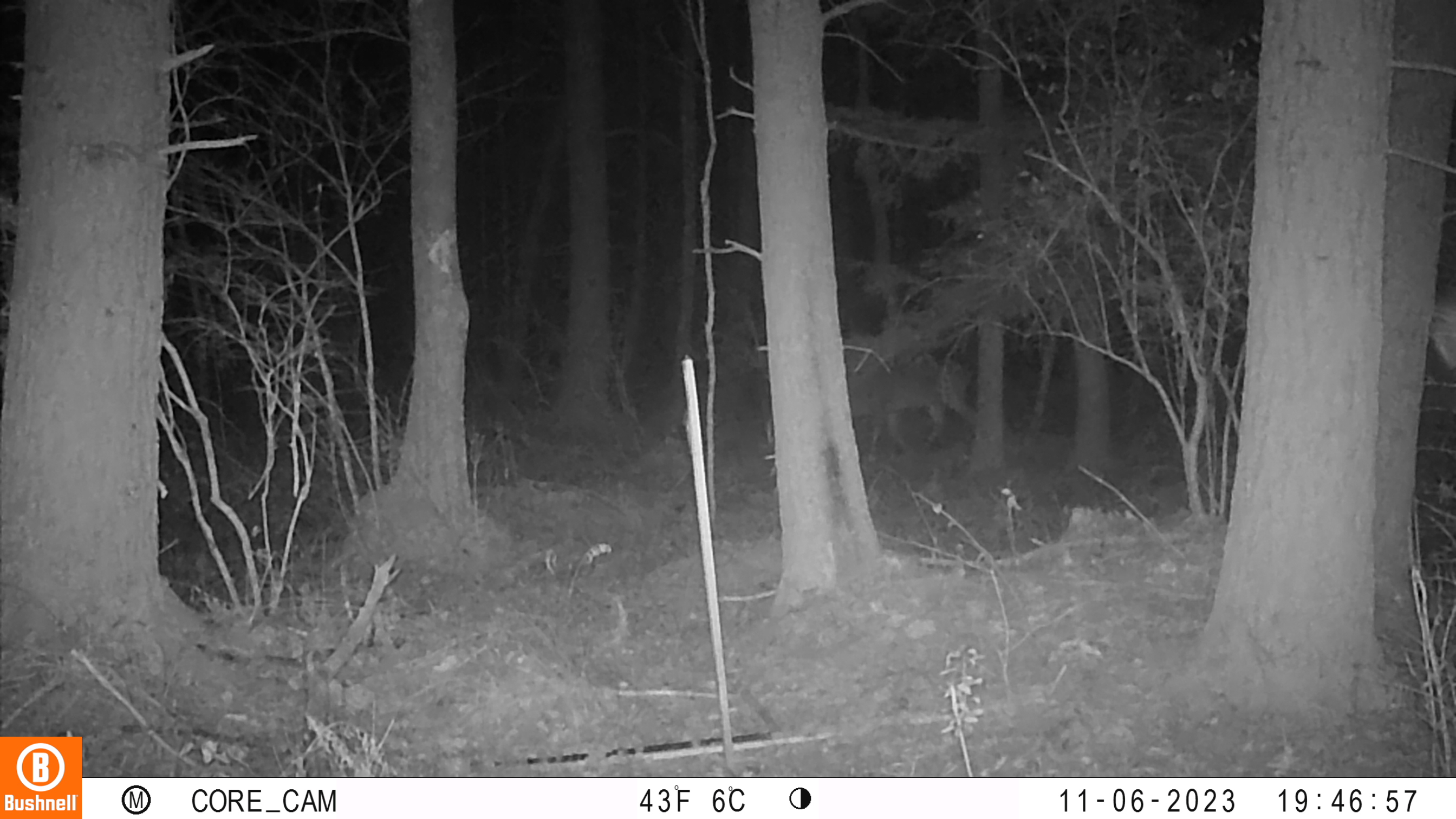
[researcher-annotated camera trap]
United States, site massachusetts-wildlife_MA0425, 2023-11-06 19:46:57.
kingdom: Animalia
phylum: Chordata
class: Mammalia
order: Artiodactyla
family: Cervidae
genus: Odocoileus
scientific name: Odocoileus virginianus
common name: white-tailed deer